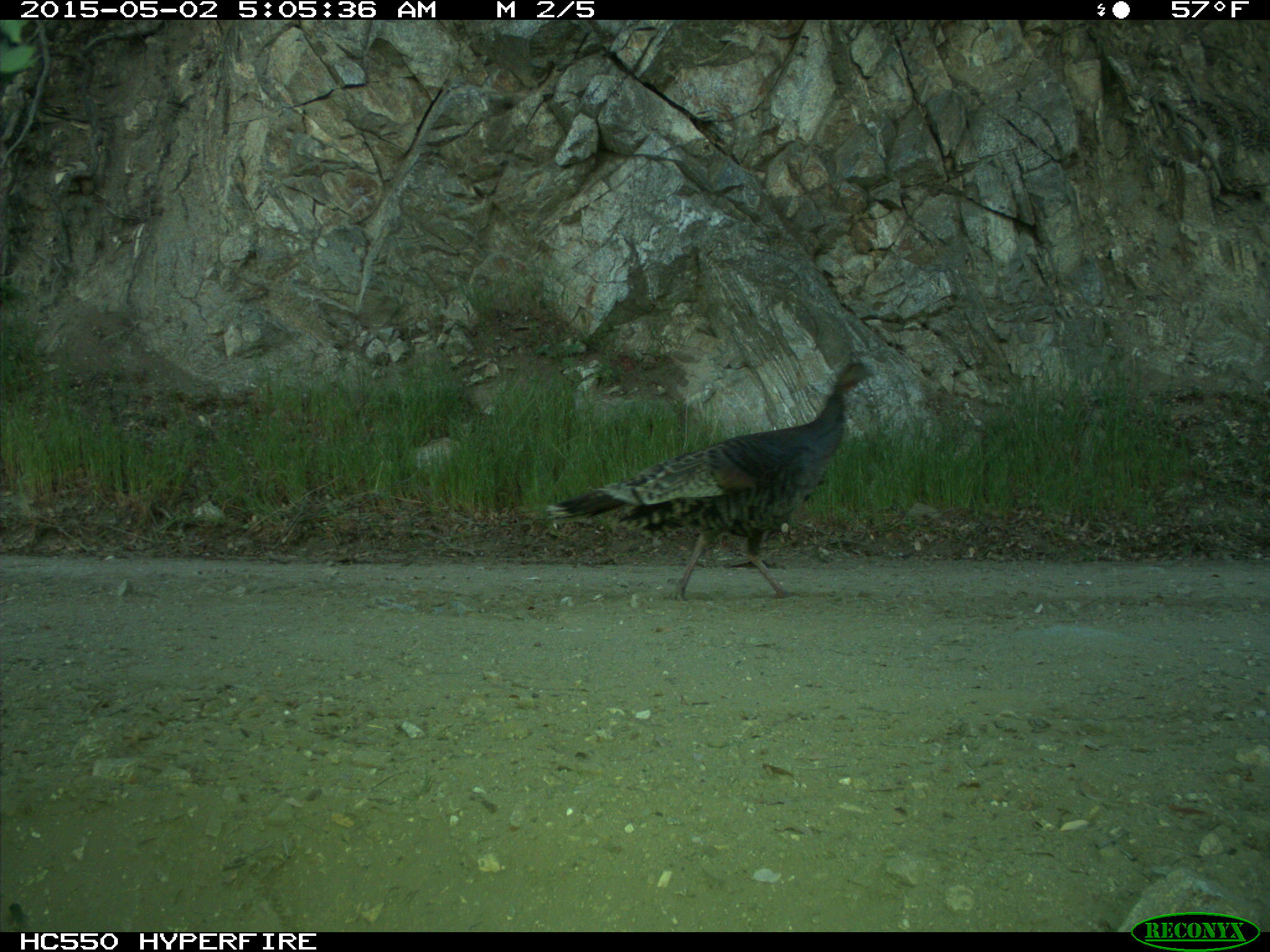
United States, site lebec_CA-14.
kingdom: Animalia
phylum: Chordata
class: Aves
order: Galliformes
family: Phasianidae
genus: Meleagris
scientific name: Meleagris gallopavo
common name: wild turkey